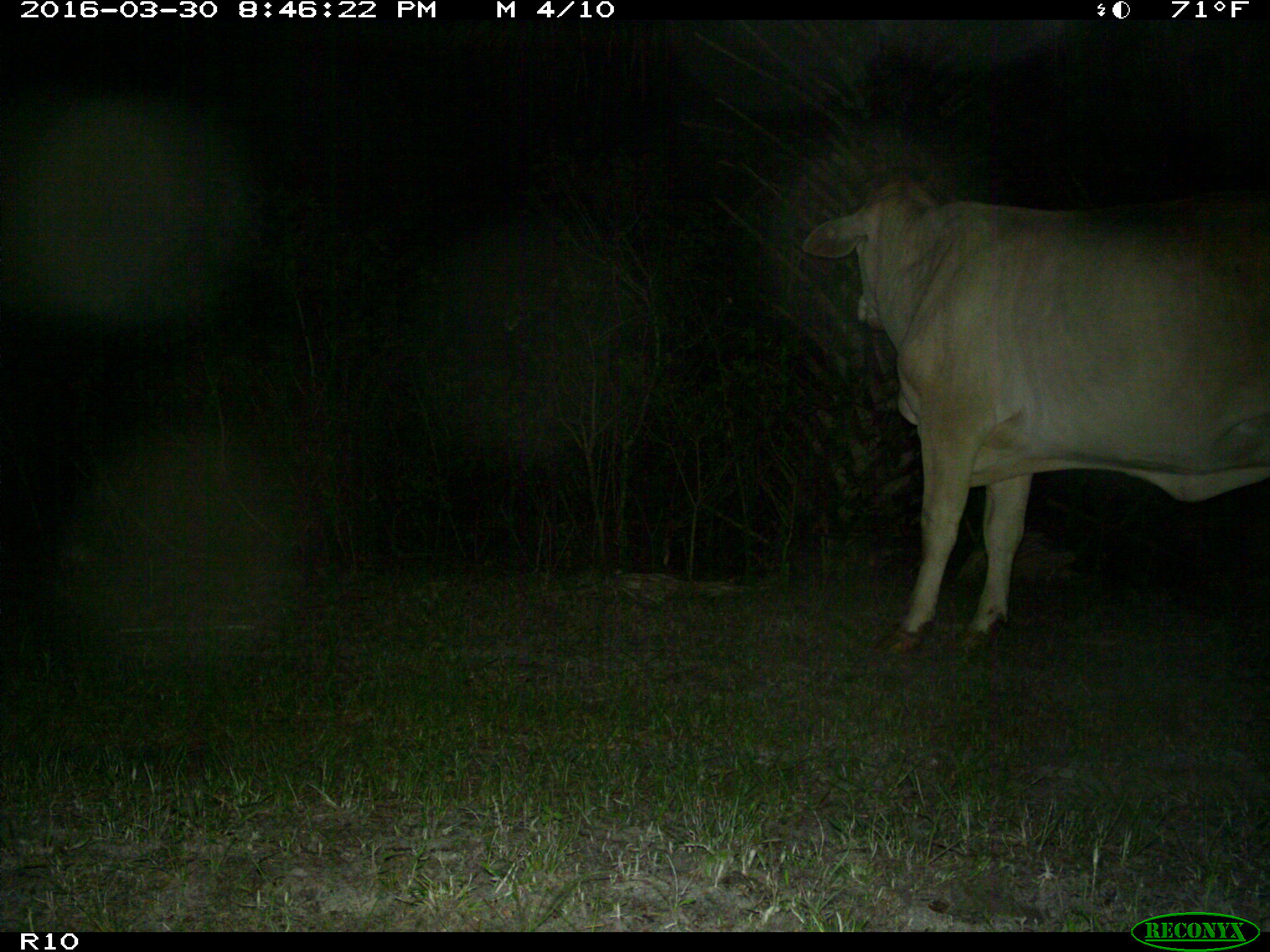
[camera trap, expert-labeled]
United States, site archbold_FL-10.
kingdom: Animalia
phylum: Chordata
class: Mammalia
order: Artiodactyla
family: Bovidae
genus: Bos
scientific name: Bos taurus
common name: domestic cow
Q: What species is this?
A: Bos taurus (domestic cow).